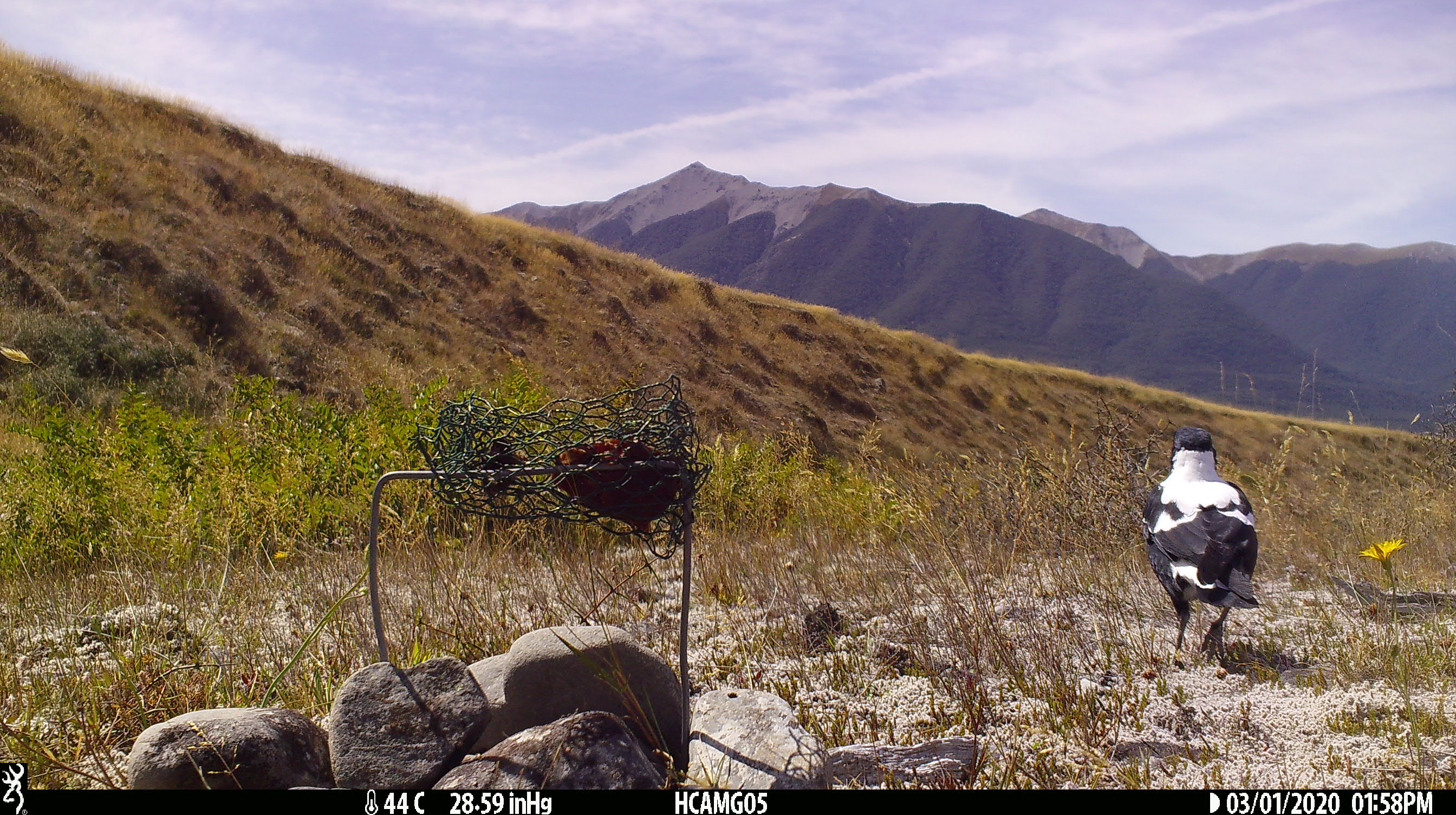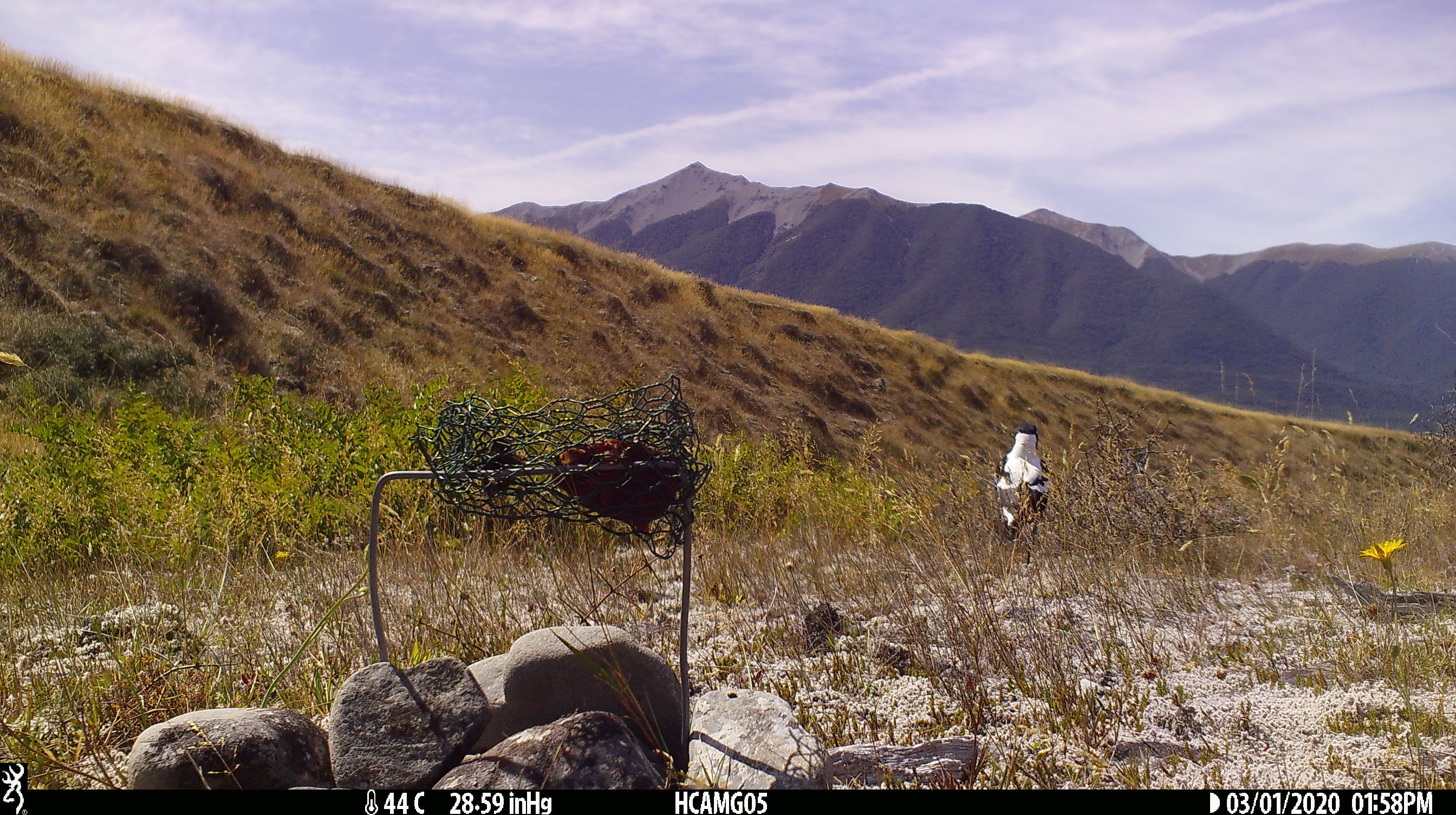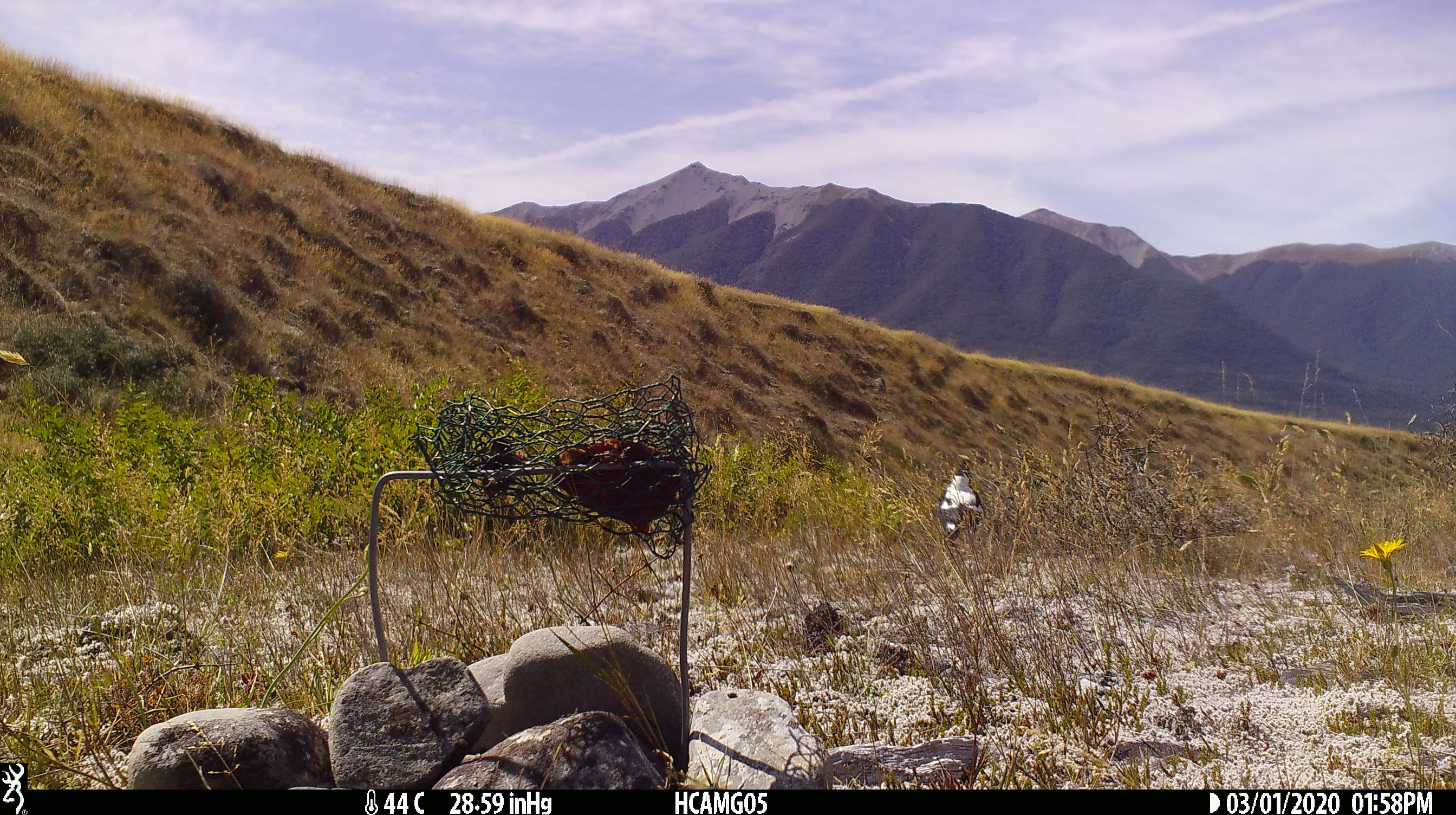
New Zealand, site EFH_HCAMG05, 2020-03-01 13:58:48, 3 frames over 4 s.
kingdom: Animalia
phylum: Chordata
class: Aves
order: Passeriformes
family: Artamidae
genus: Gymnorhina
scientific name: Gymnorhina tibicen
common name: australian magpie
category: magpie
Magpie (australian magpie) (Gymnorhina tibicen).